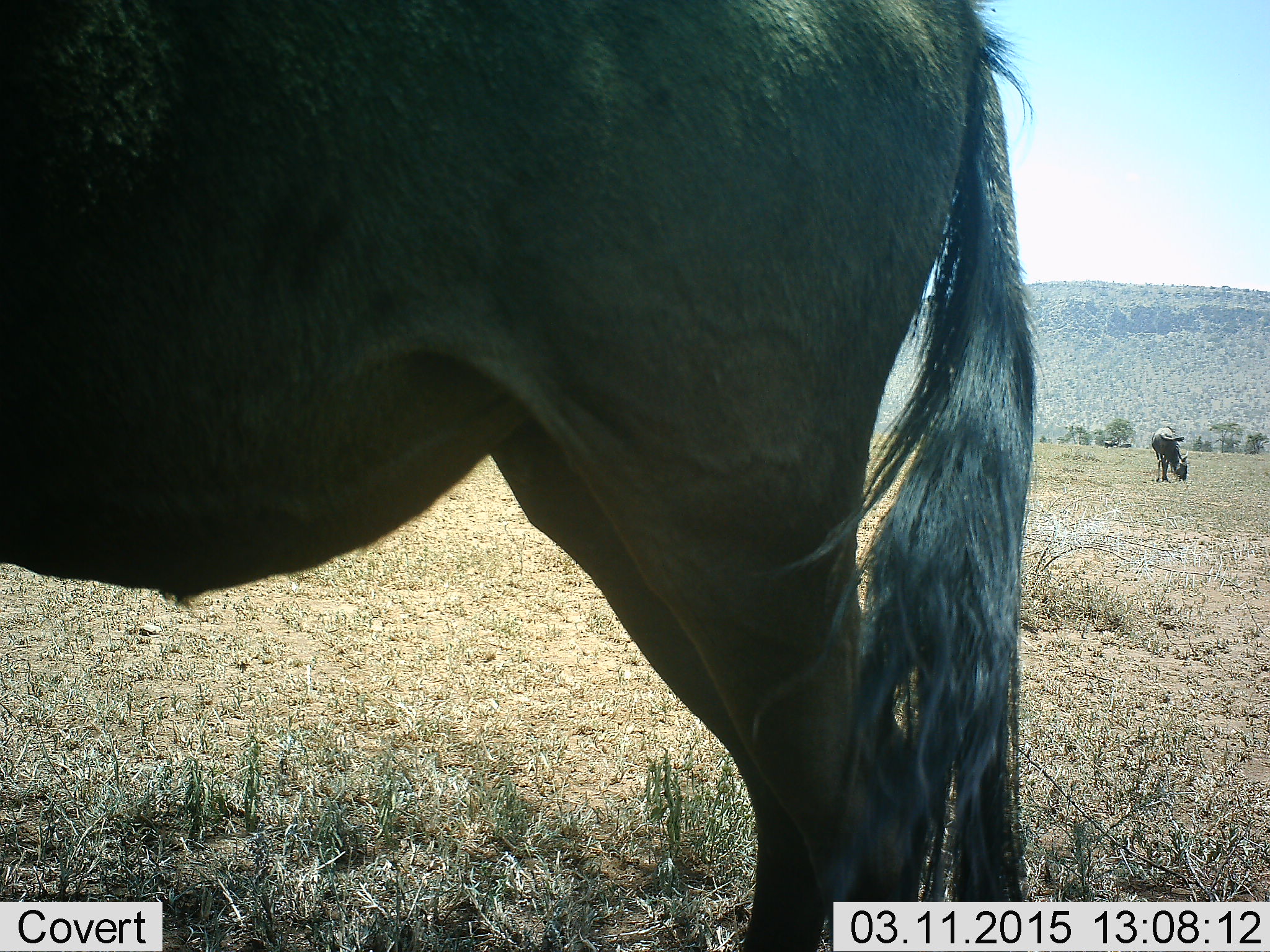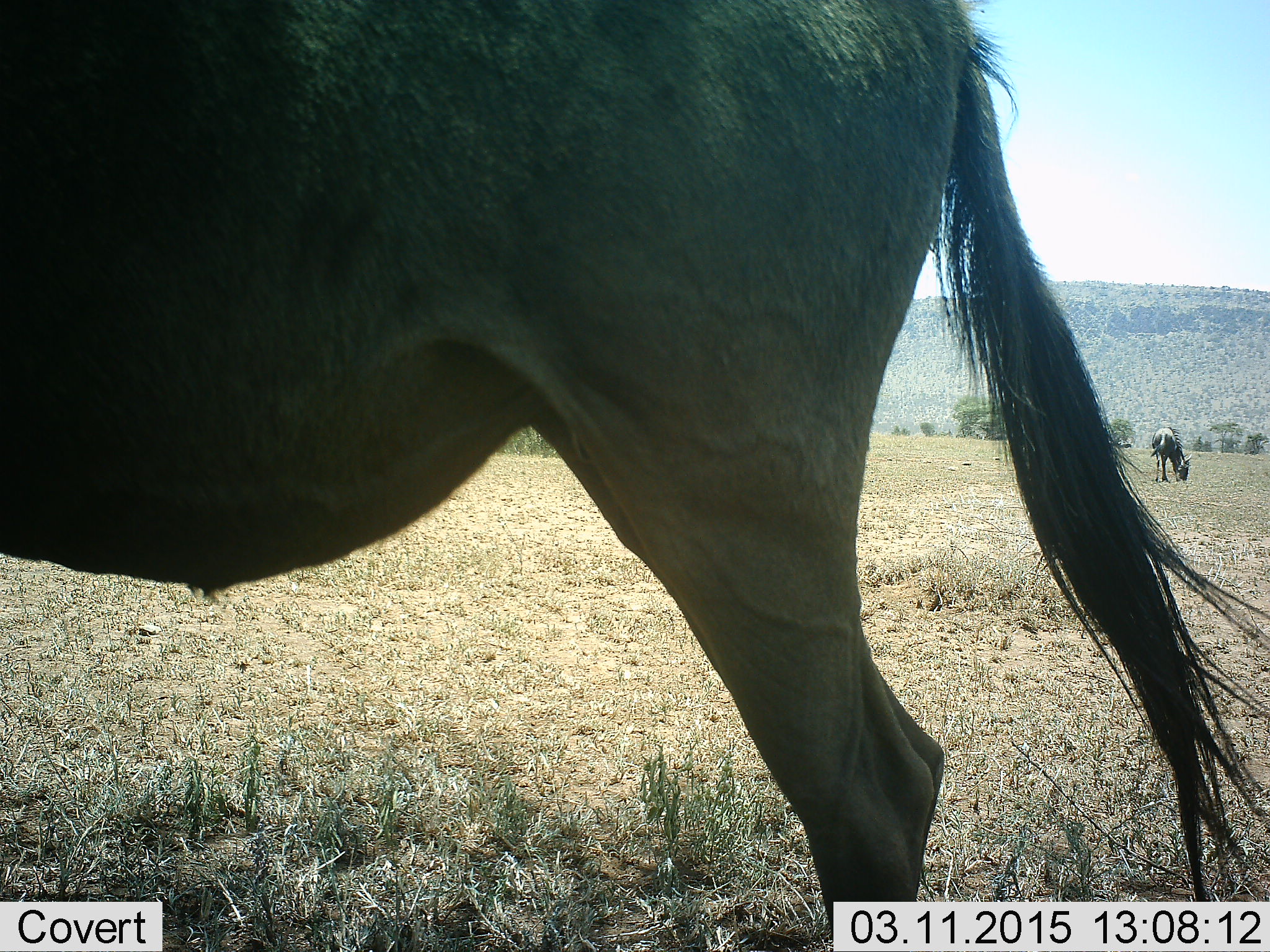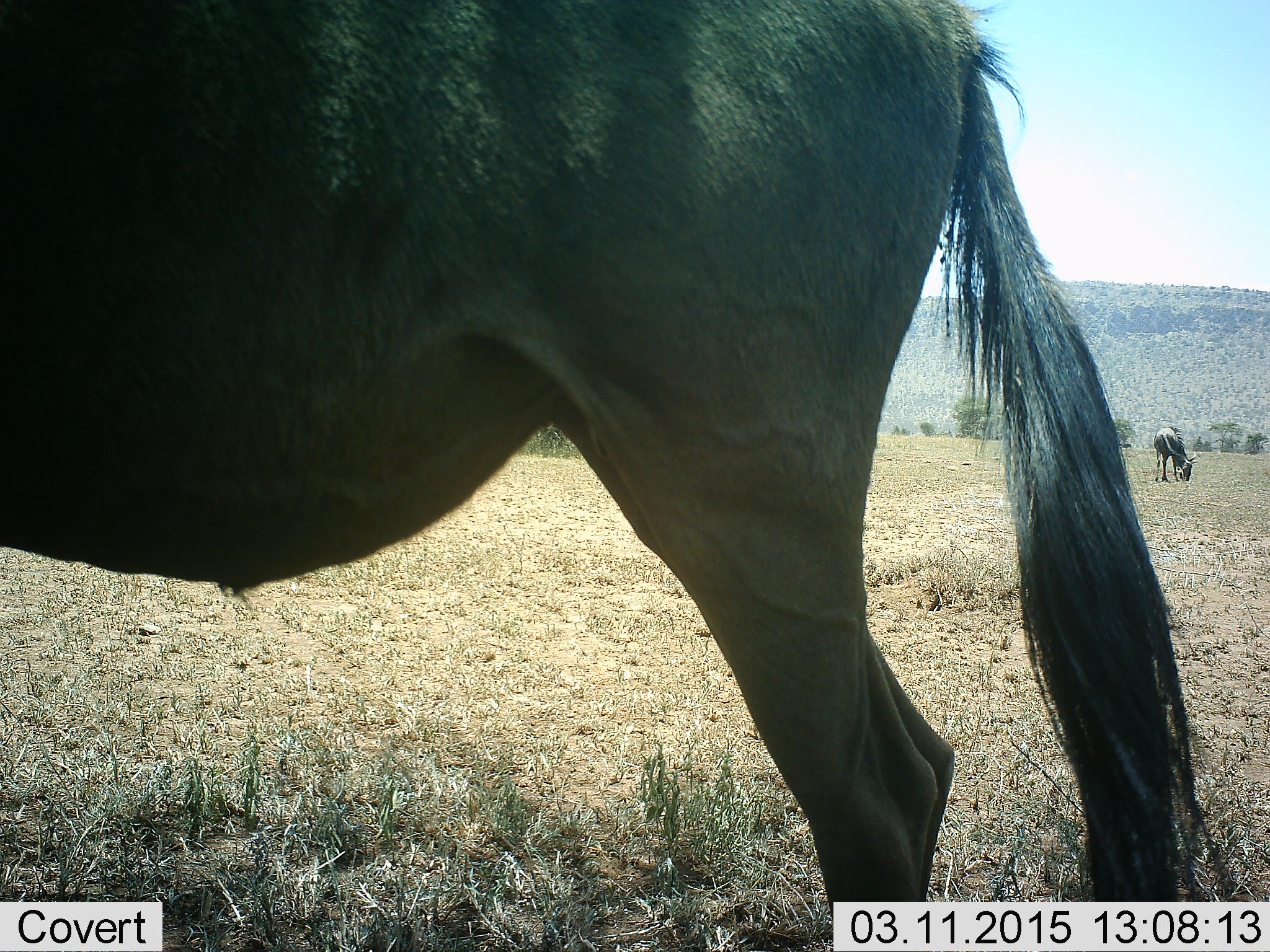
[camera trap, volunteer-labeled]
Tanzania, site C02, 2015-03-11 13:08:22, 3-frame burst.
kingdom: Animalia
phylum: Chordata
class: Mammalia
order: Artiodactyla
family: Bovidae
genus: Connochaetes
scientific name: Connochaetes taurinus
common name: blue wildebeest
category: wildebeest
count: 2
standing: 90%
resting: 0%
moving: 0%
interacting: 0%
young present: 0%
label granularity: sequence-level